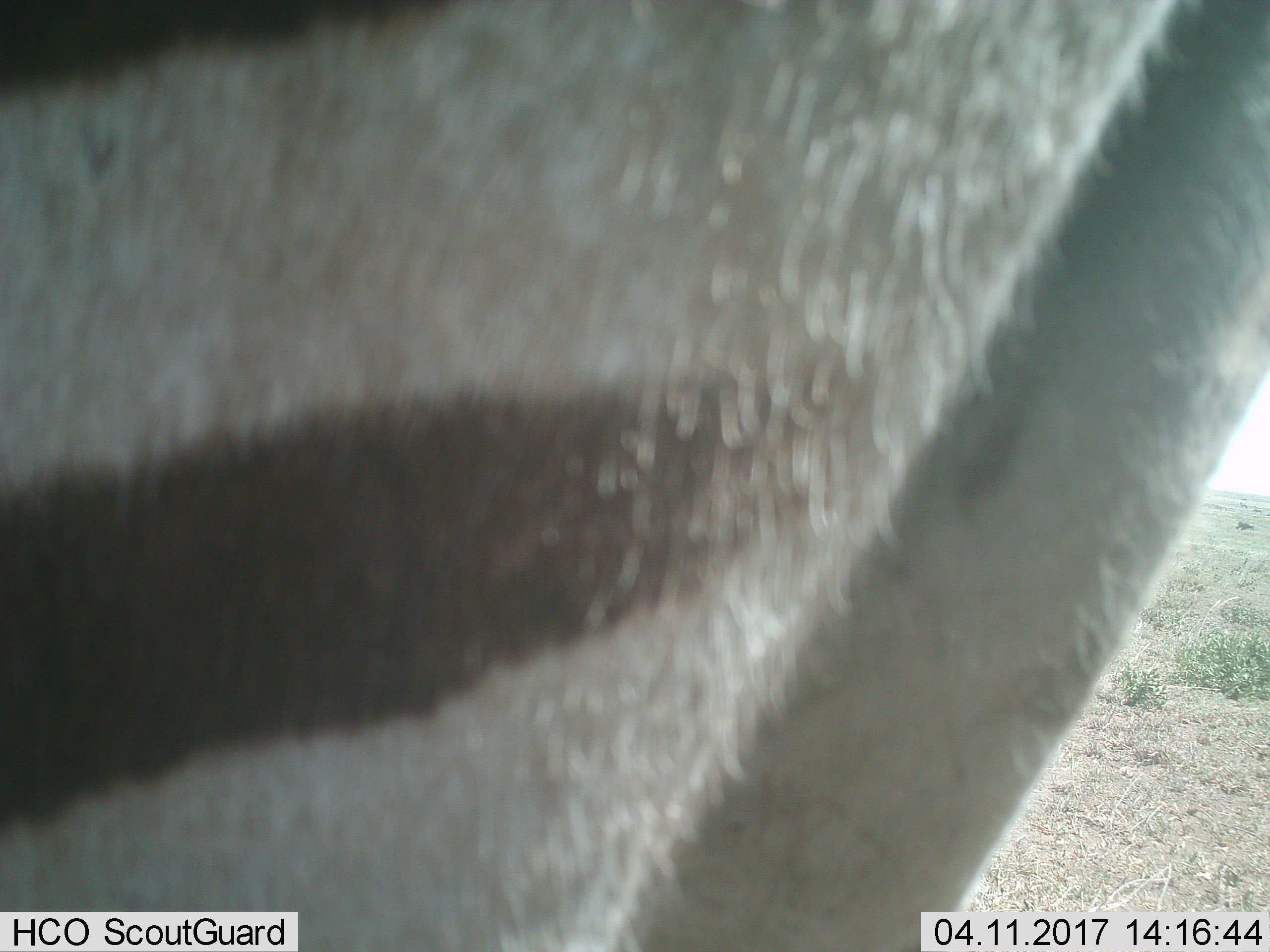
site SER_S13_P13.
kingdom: Animalia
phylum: Chordata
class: Mammalia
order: Perissodactyla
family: Equidae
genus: Equus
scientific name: Equus quagga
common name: plains zebra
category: zebraplains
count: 1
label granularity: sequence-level